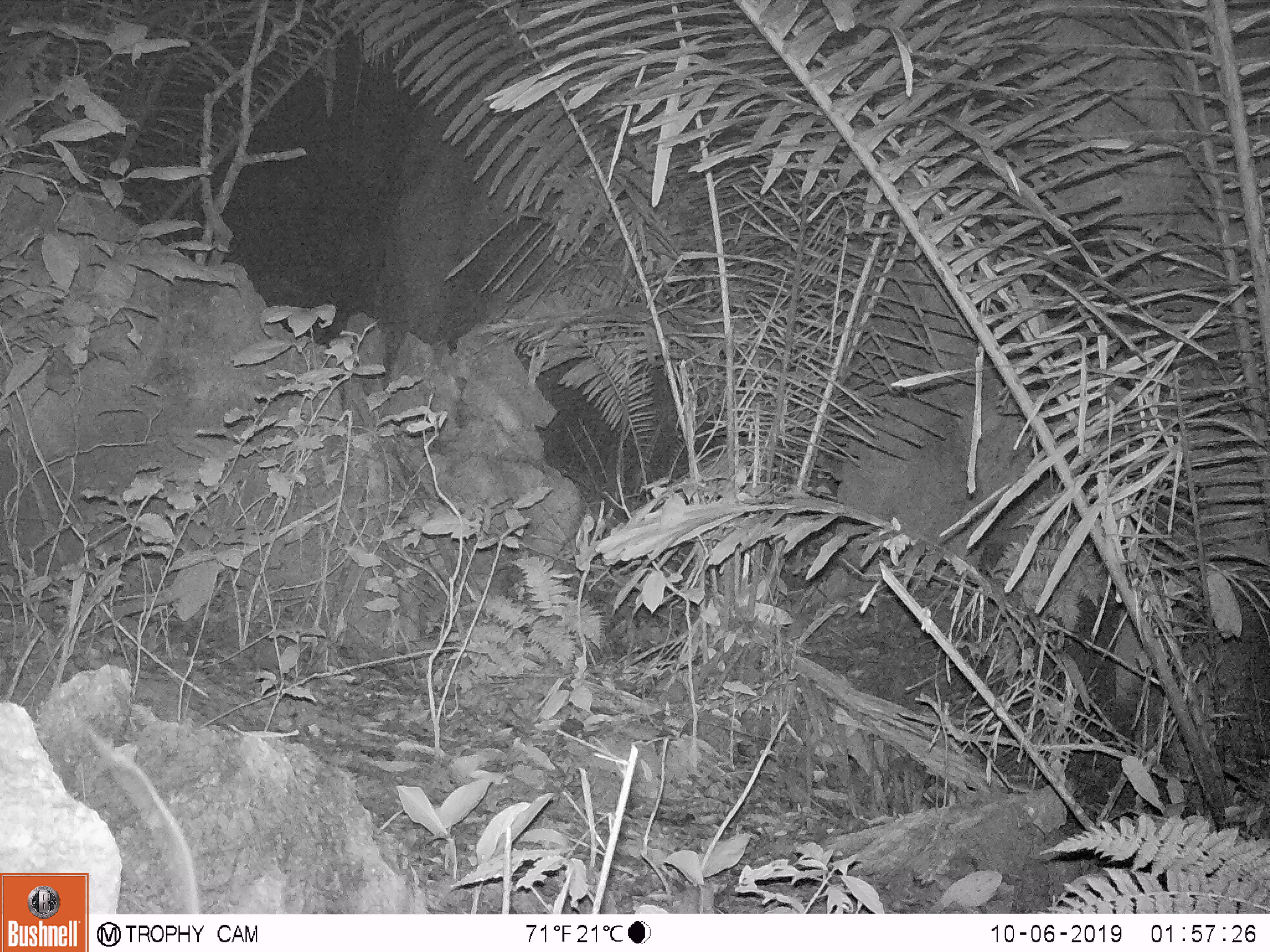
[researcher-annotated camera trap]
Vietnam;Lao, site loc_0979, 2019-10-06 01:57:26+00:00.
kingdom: Animalia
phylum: Chordata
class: Mammalia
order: Rodentia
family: Muridae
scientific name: Muridae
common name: old-world mice and rats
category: unidentified murid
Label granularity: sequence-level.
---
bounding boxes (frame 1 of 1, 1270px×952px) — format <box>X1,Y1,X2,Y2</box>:
unidentified murid: <box>84,724,200,914</box>